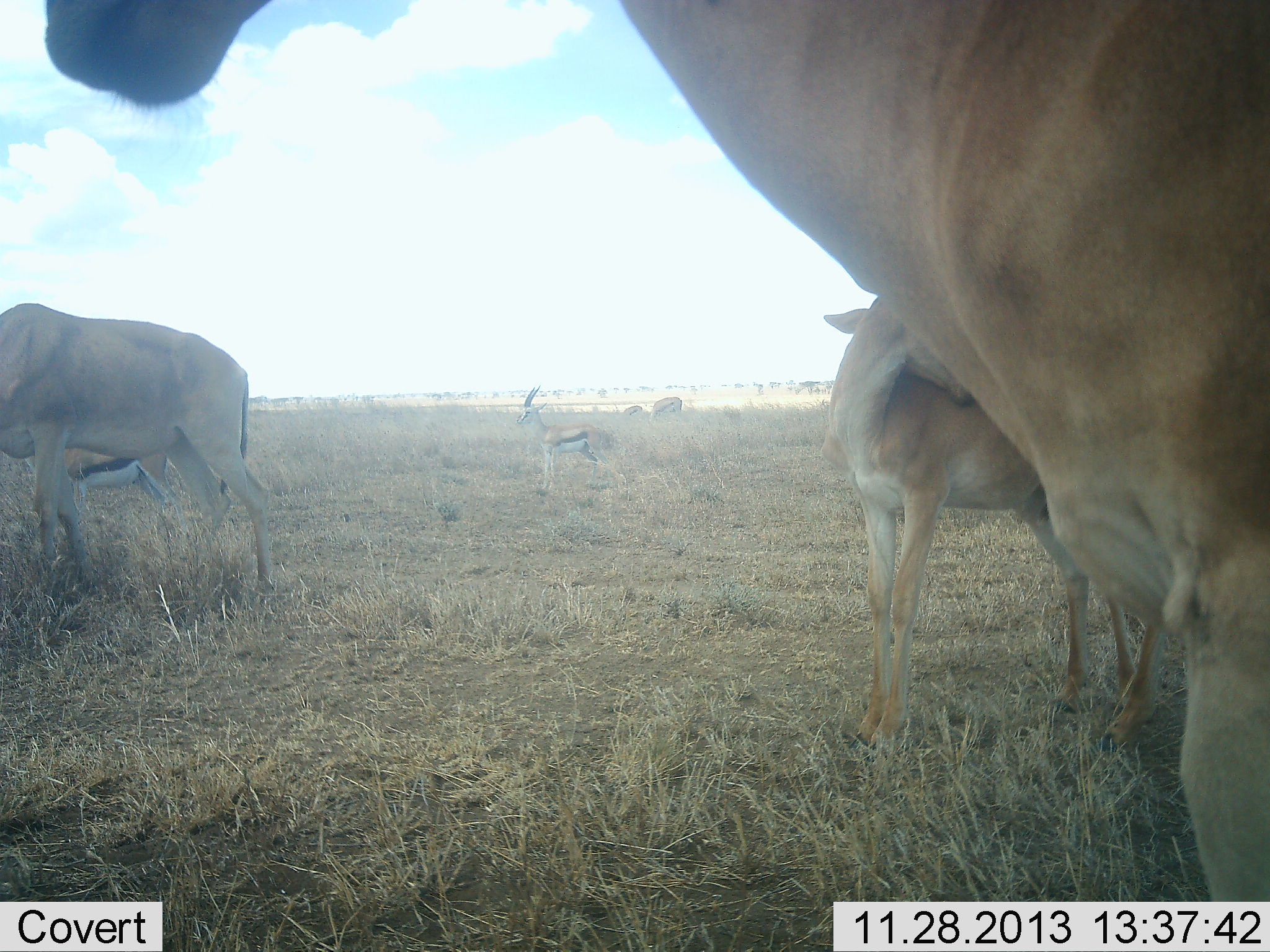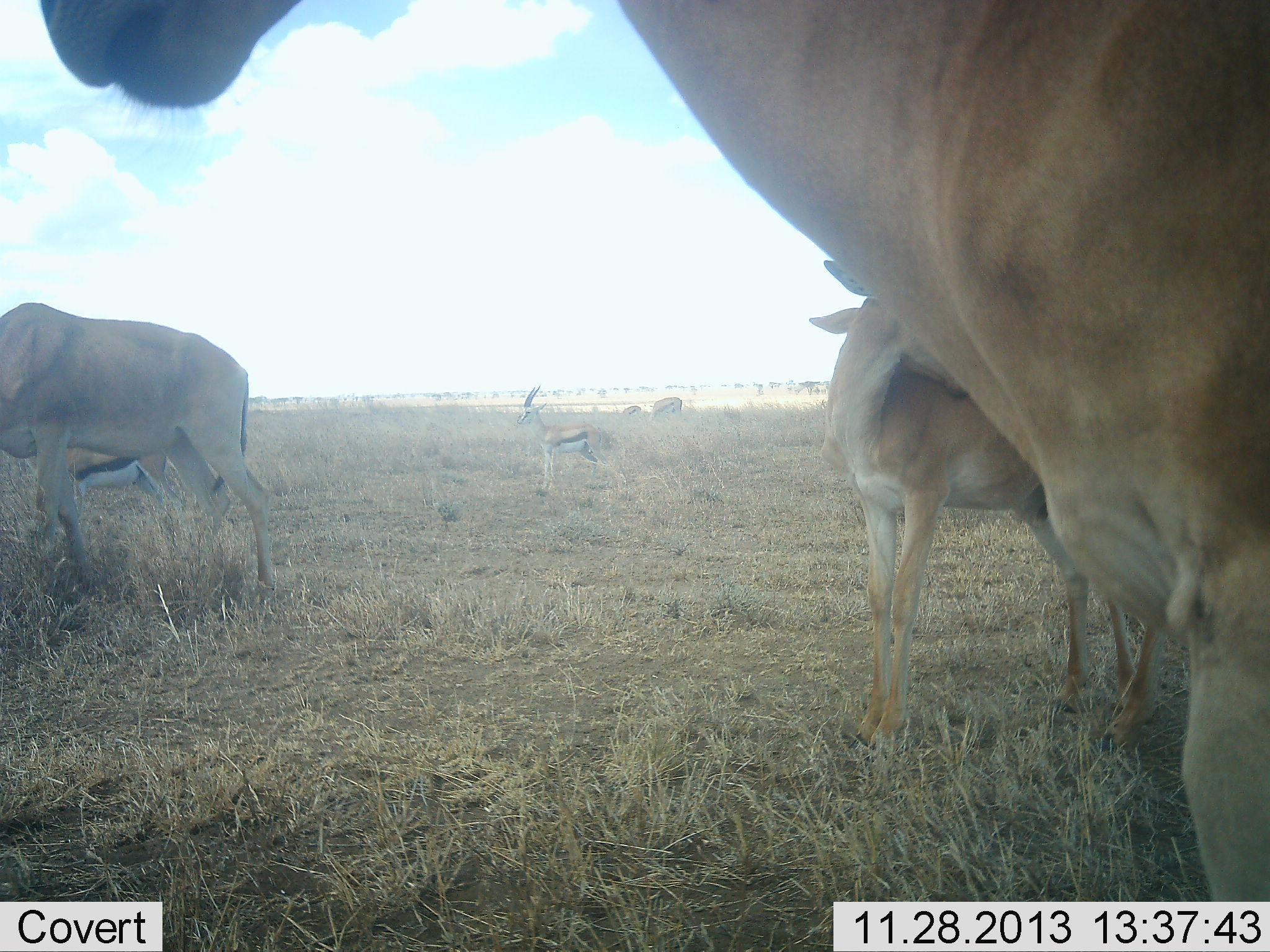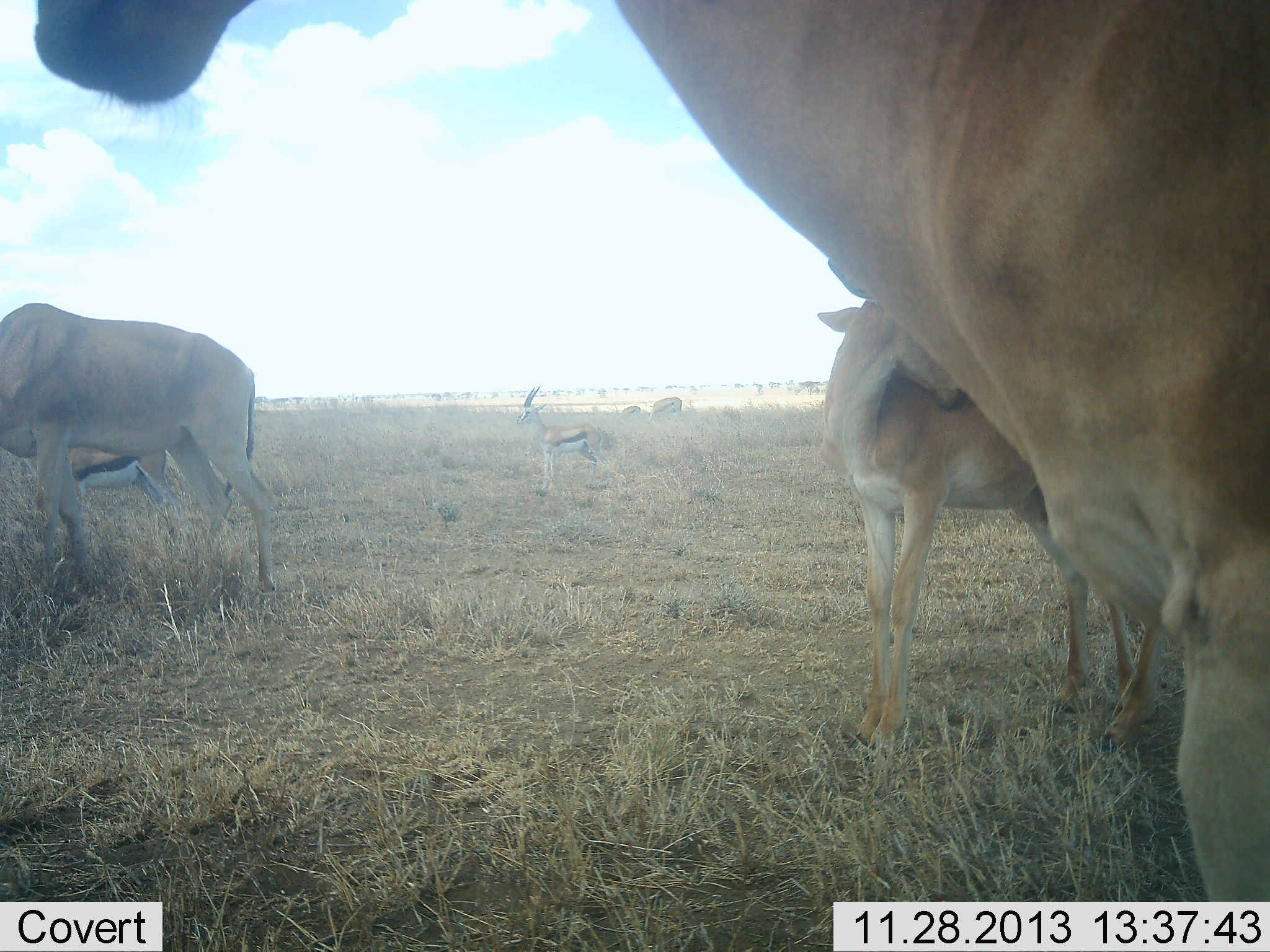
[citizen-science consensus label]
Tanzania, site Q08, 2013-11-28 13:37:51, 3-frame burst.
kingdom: Animalia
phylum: Chordata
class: Mammalia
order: Artiodactyla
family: Bovidae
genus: Eudorcas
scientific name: Eudorcas thomsonii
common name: thomson's gazelle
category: gazellethomsons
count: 2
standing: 100%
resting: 0%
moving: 7%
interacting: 0%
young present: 0%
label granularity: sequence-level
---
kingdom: Animalia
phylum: Chordata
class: Mammalia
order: Artiodactyla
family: Bovidae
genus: Alcelaphus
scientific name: Alcelaphus buselaphus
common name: hartebeest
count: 3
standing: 92%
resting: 0%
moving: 8%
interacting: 0%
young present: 17%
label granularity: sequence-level